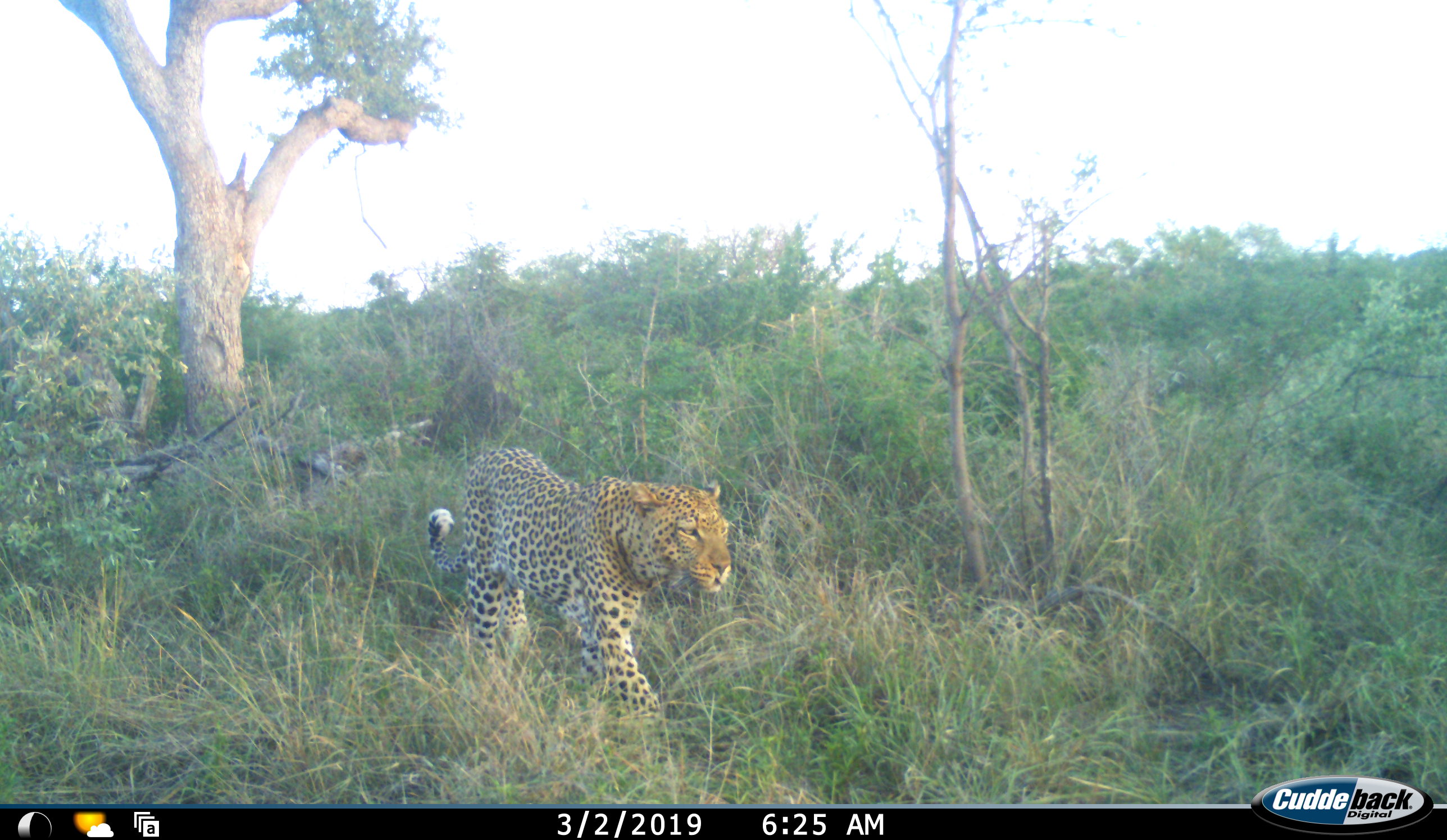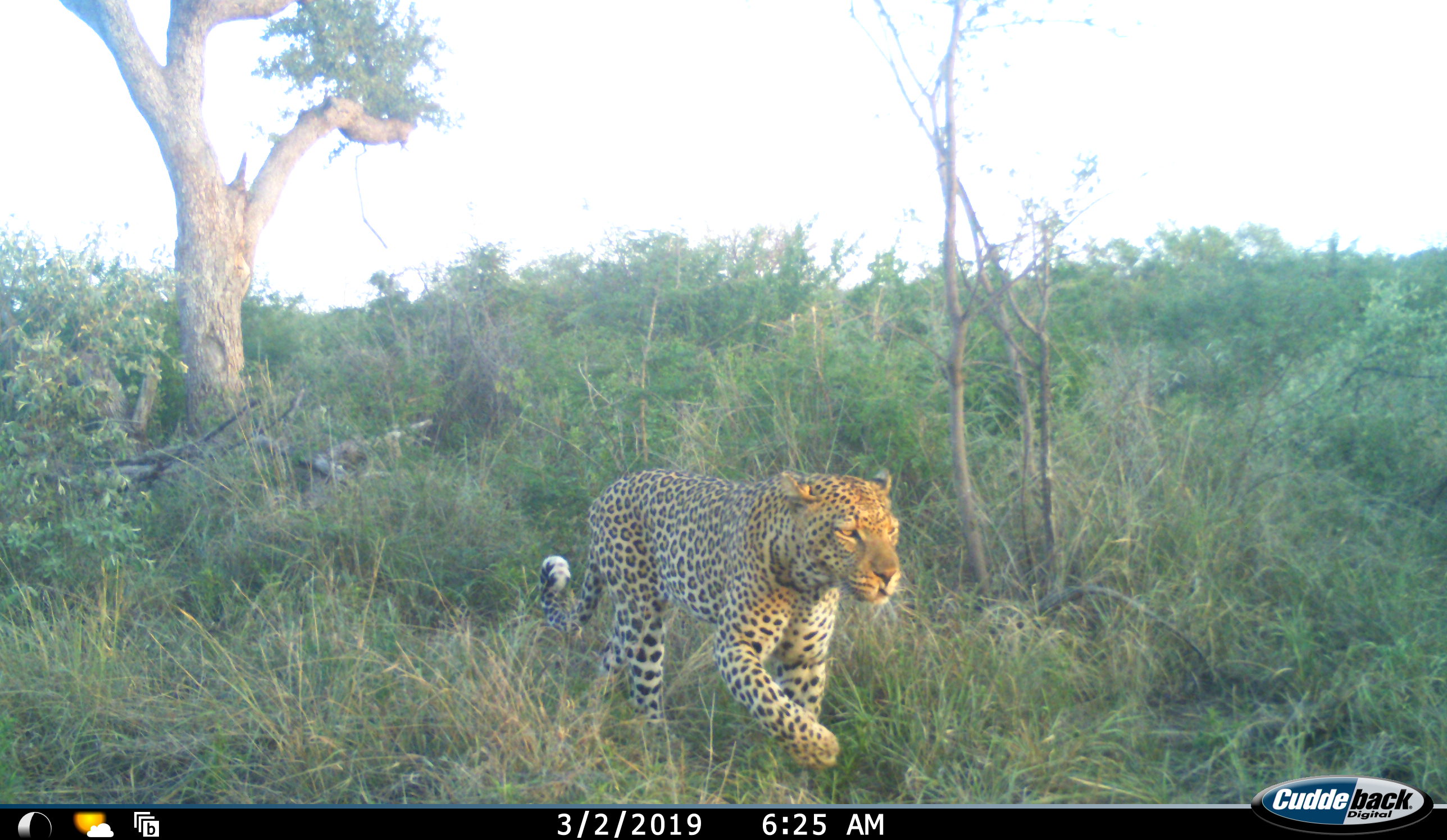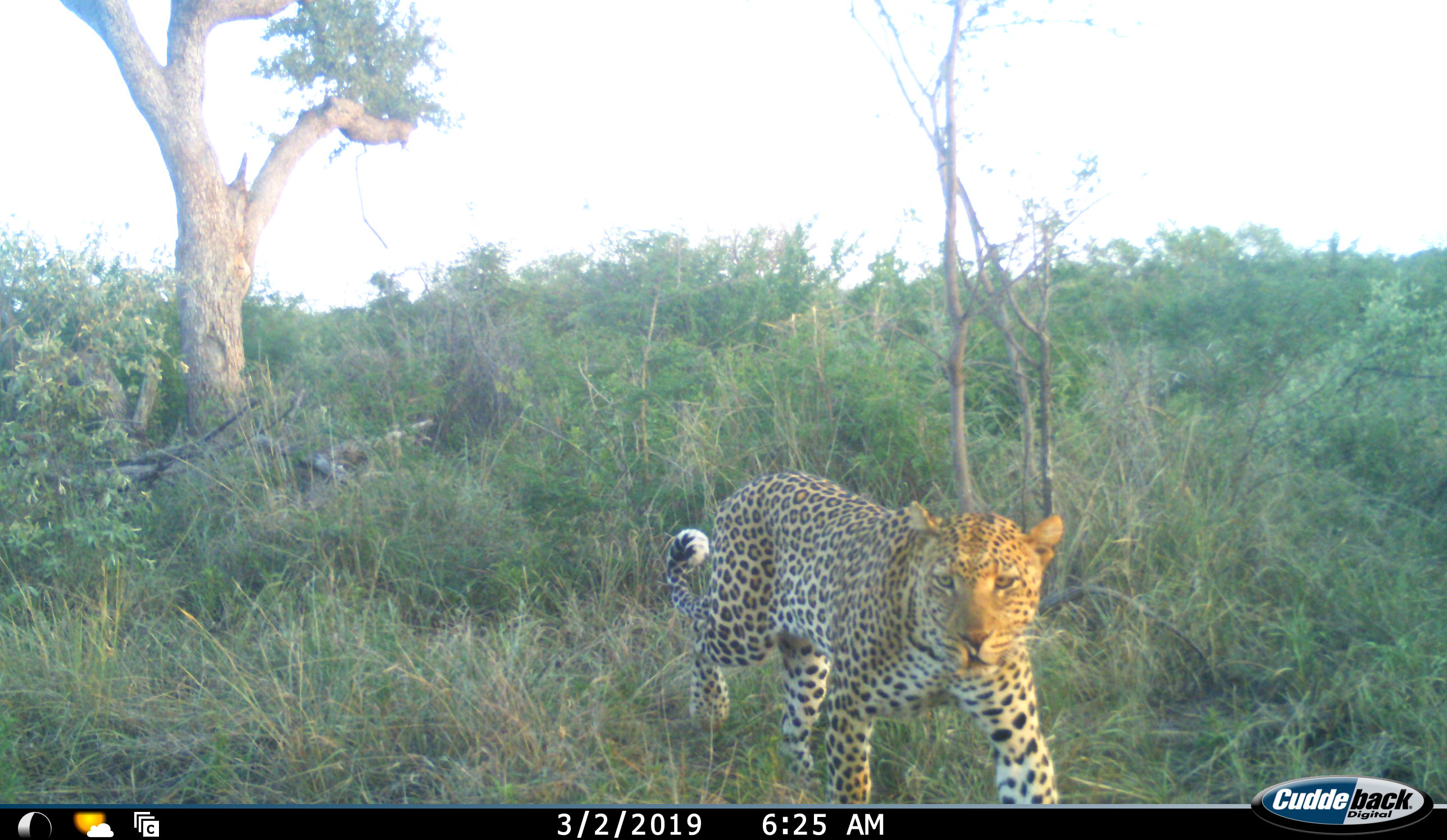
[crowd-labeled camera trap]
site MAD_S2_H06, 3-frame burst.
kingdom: Animalia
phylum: Chordata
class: Mammalia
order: Carnivora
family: Felidae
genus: Panthera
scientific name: Panthera pardus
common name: leopard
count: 1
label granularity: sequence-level